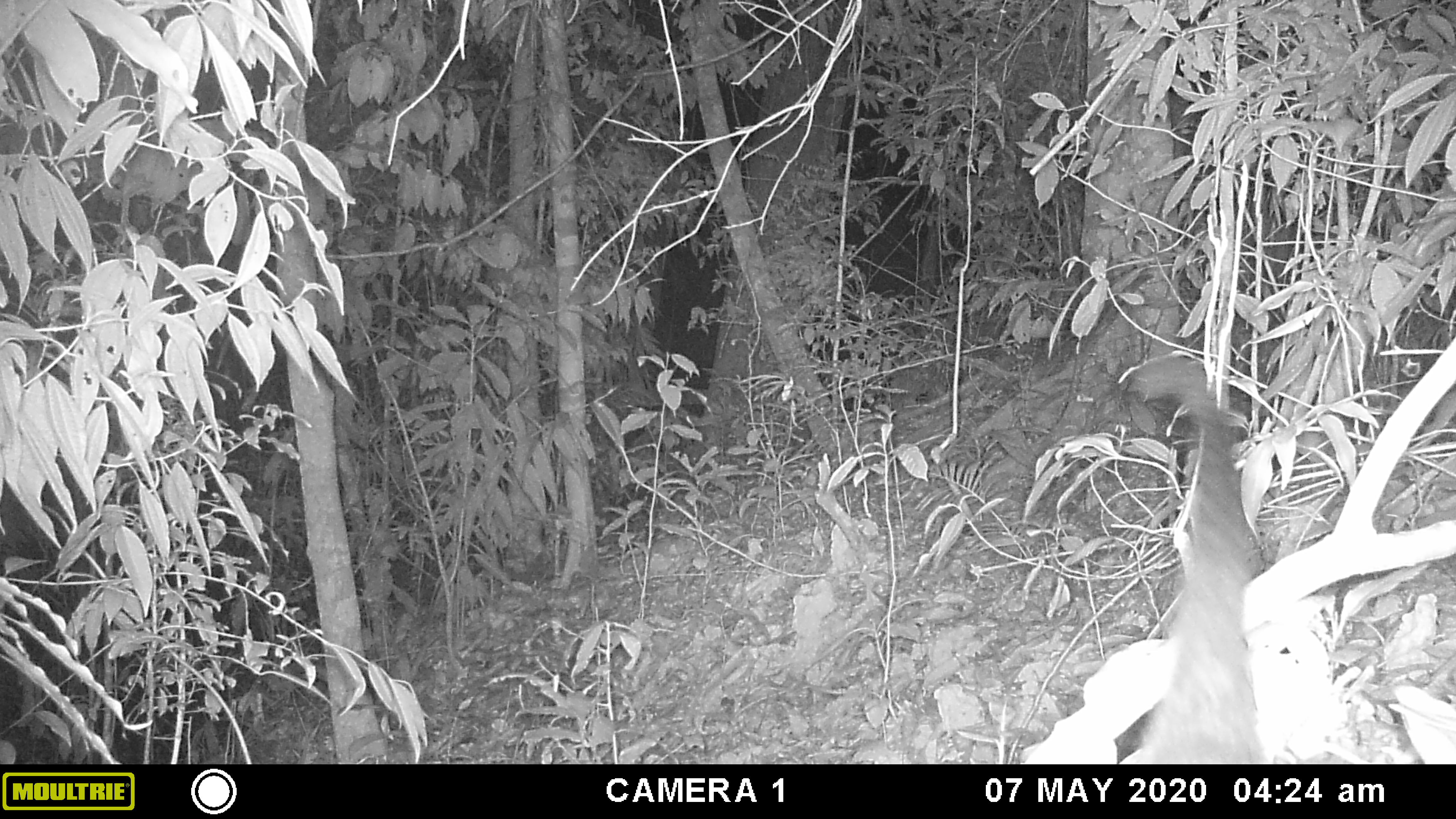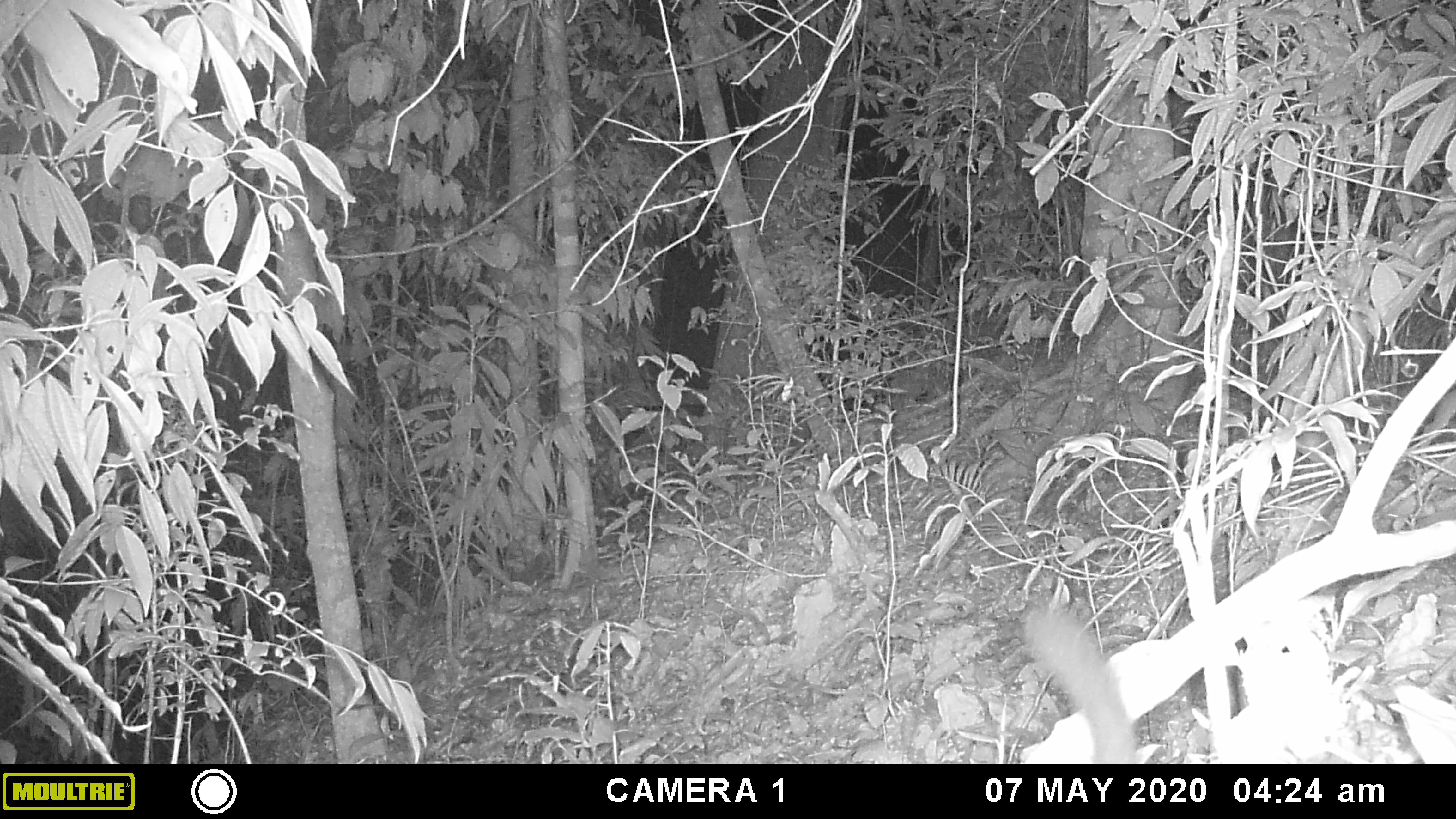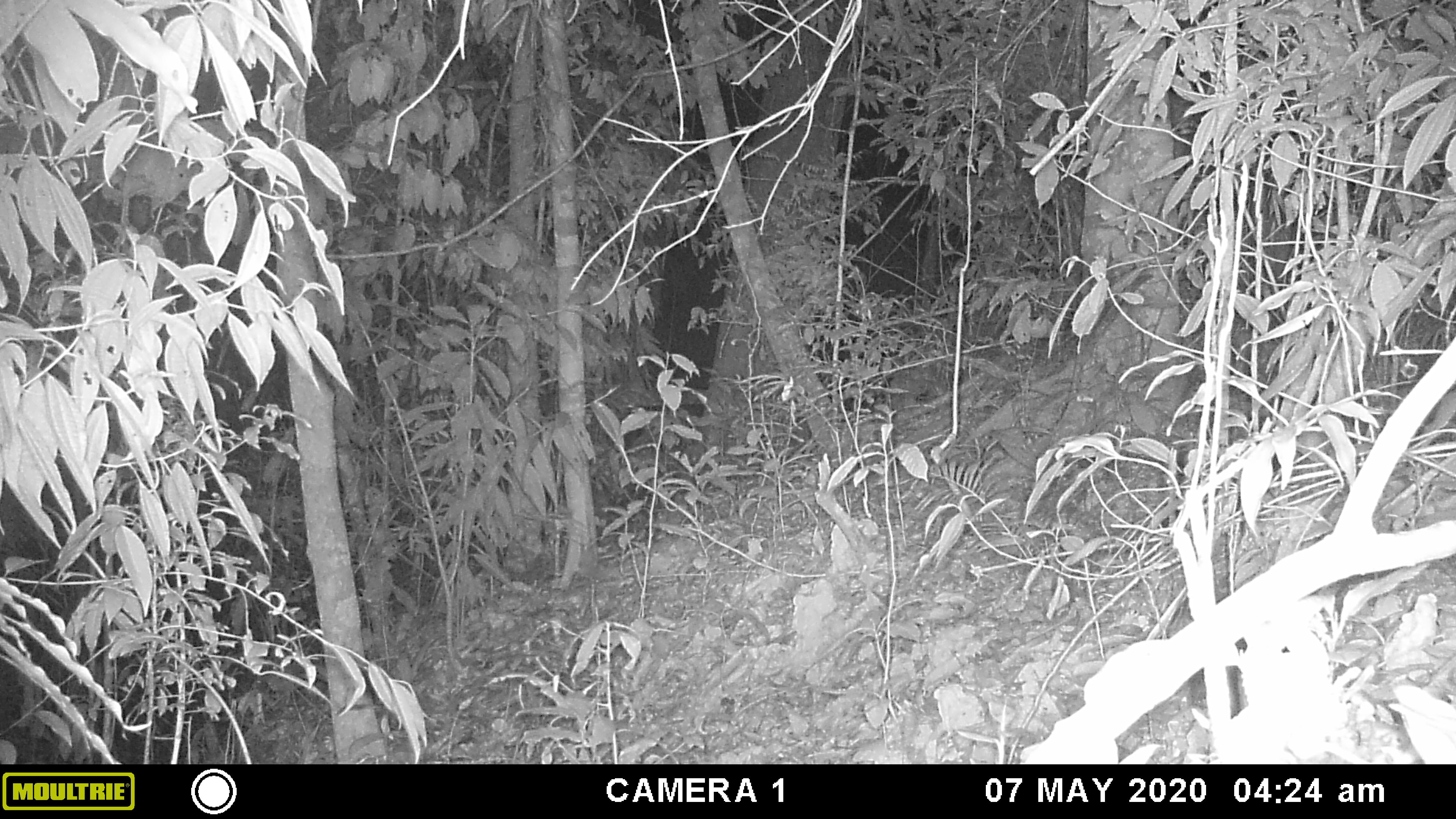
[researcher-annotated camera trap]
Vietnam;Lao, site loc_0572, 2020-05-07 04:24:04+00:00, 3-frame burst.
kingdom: Animalia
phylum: Chordata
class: Mammalia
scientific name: Mammalia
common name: mammal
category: unidentified small mammal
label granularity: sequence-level